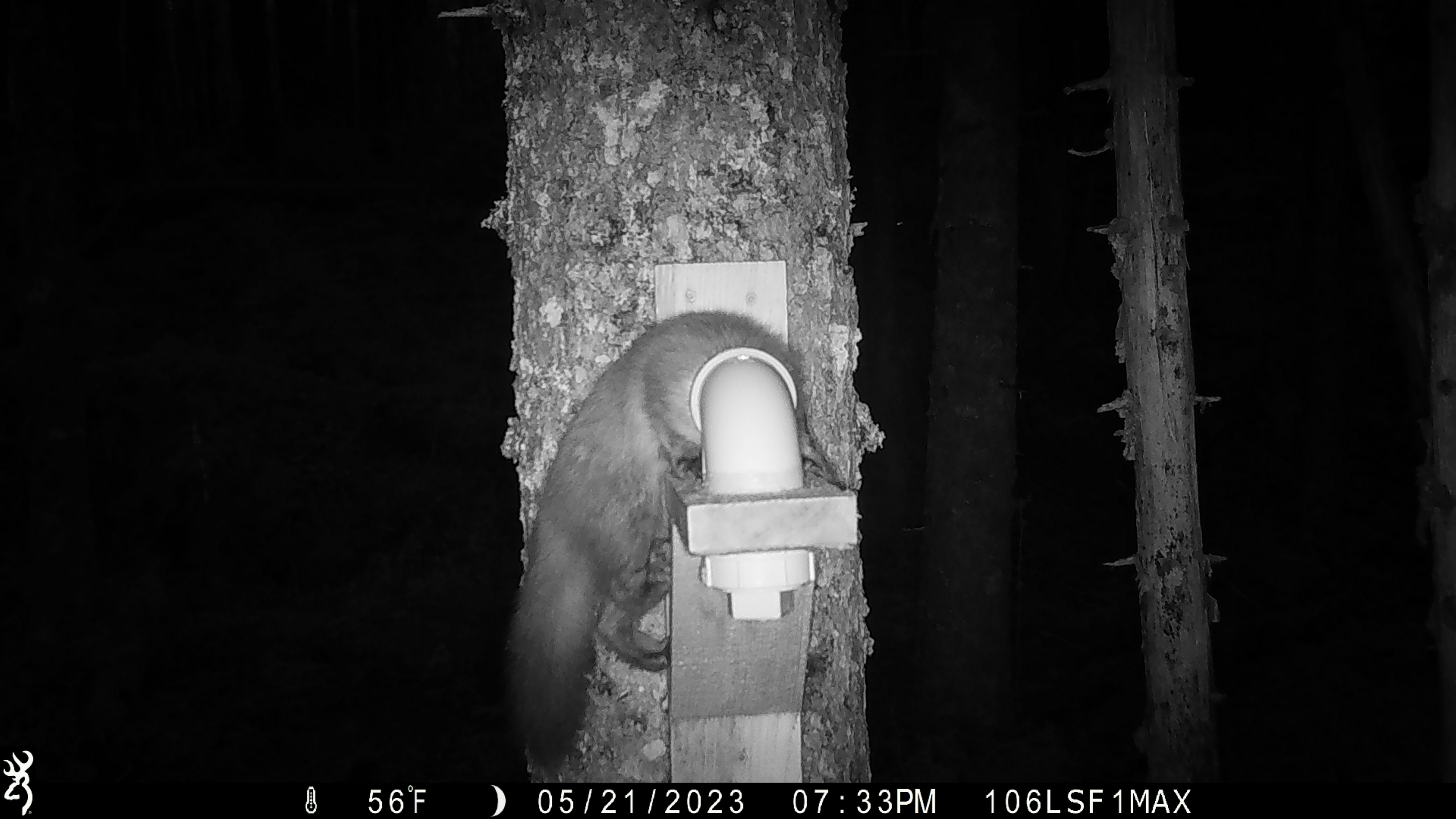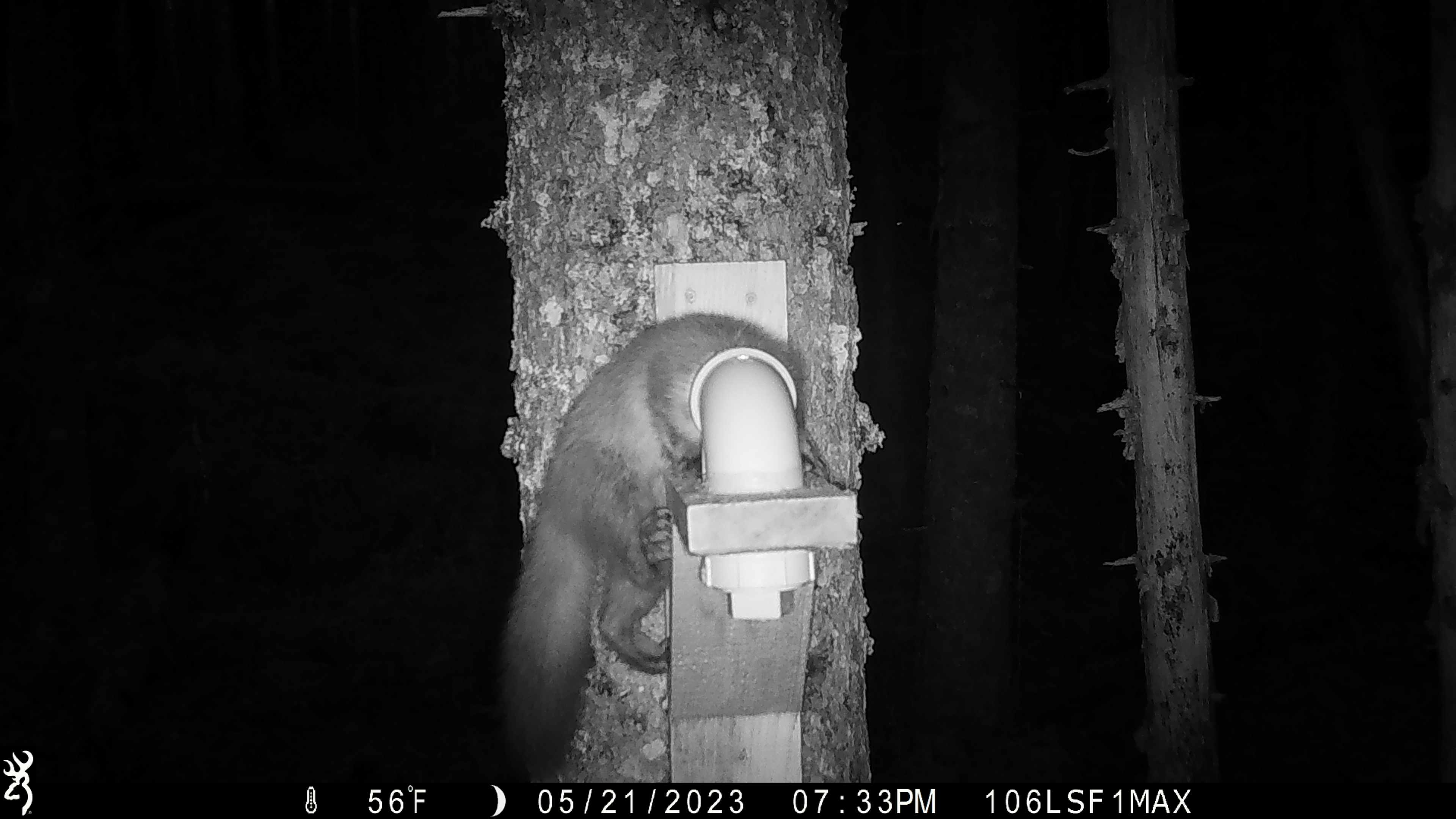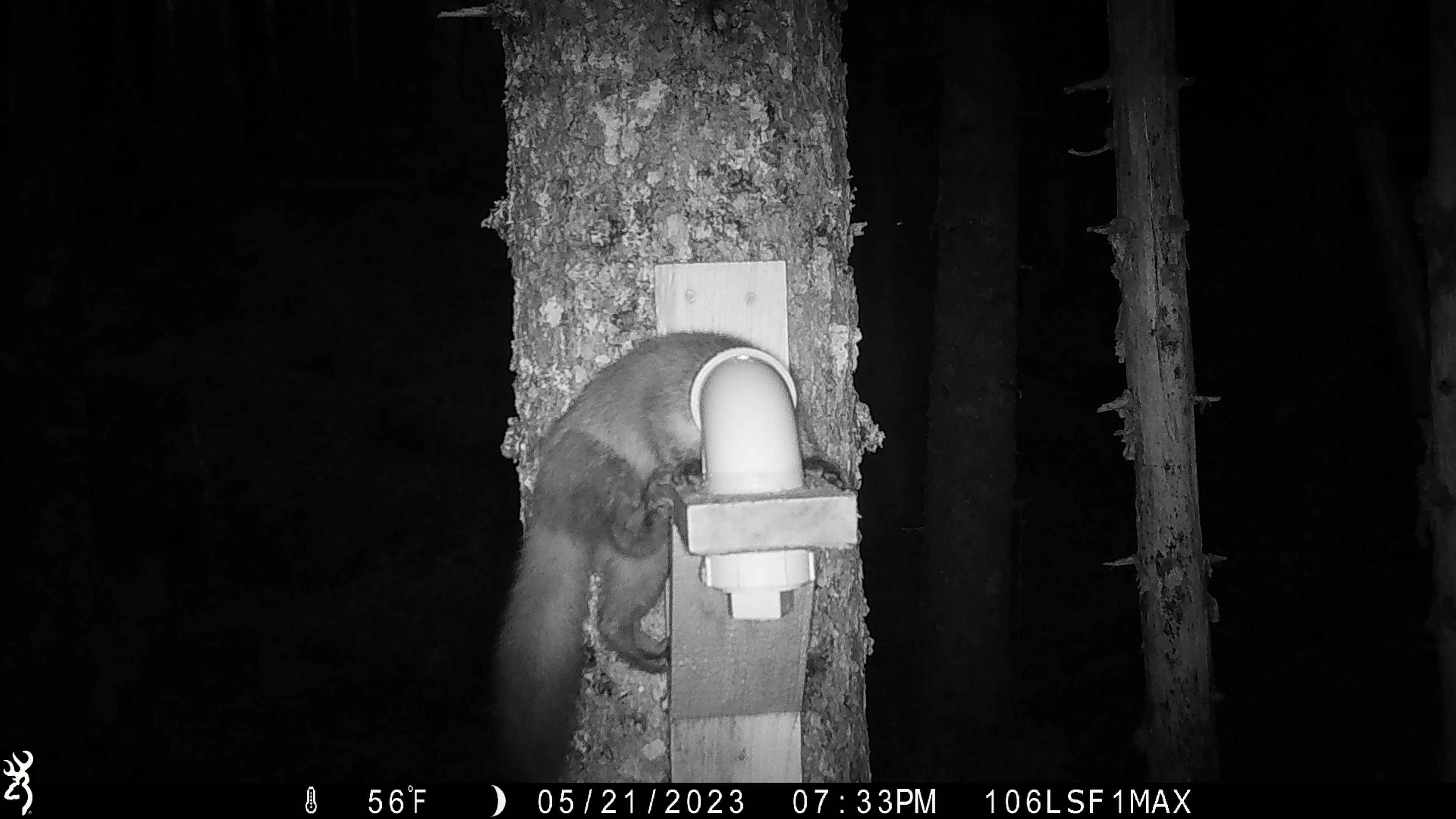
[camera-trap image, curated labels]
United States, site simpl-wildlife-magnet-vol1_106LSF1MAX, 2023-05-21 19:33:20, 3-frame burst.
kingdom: Animalia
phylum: Chordata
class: Mammalia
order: Carnivora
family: Mustelidae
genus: Martes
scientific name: Martes americana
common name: american marten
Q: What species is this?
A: American marten (Martes americana).